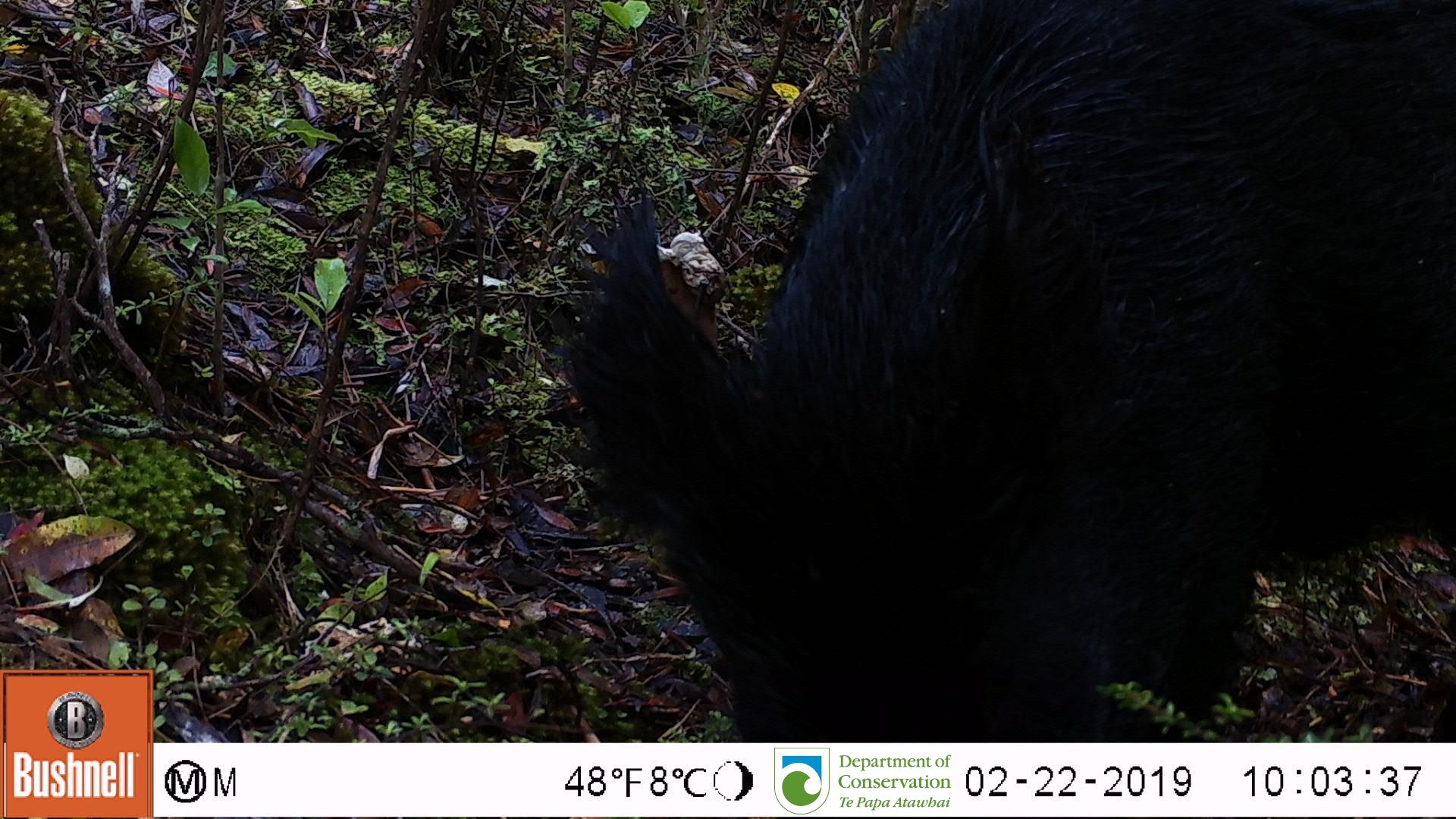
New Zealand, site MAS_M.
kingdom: Animalia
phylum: Chordata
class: Mammalia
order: Artiodactyla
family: Suidae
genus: Sus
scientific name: Sus scrofa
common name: pig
Pig (Sus scrofa).